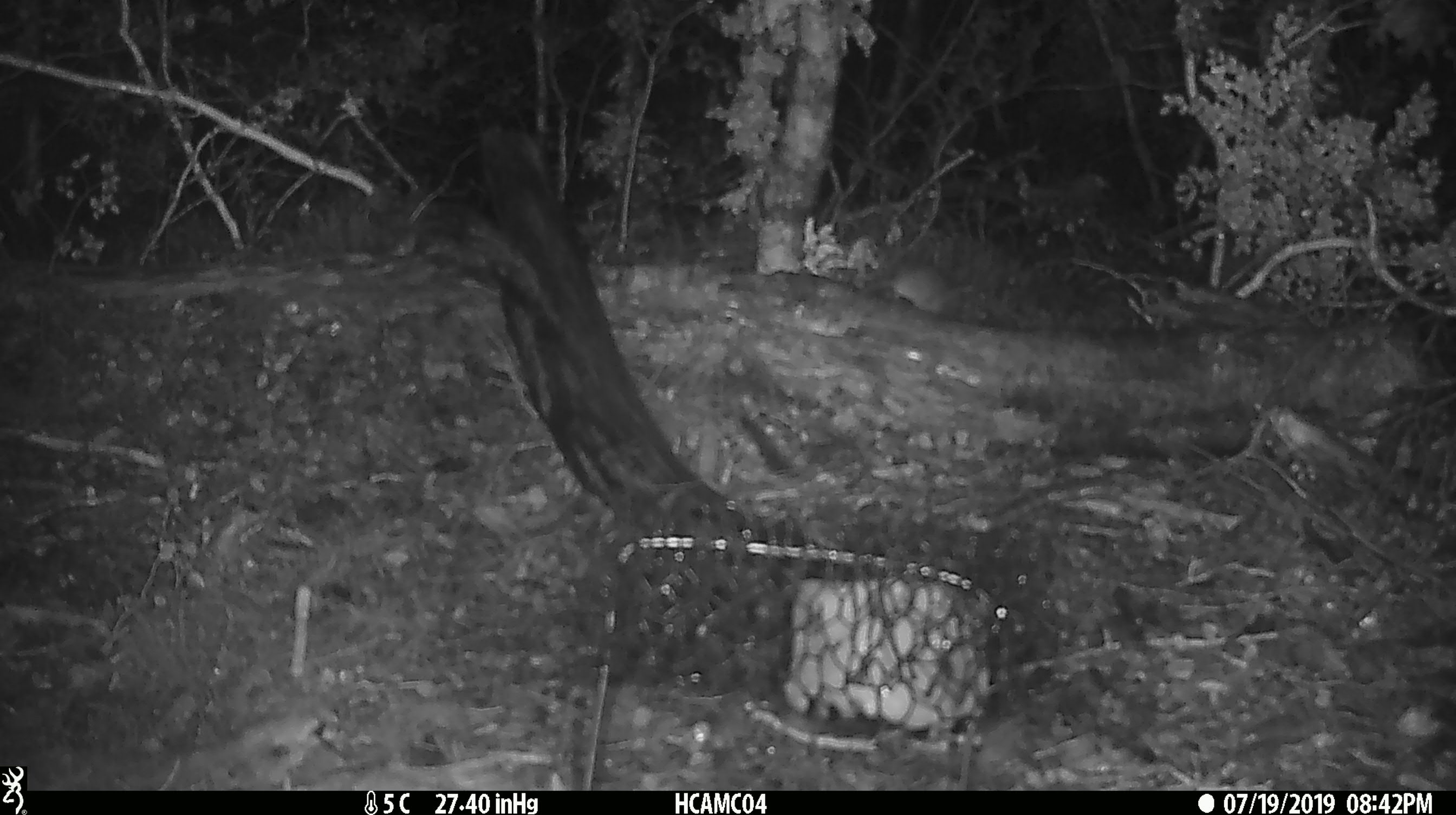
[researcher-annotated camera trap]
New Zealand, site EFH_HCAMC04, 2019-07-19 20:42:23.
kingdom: Animalia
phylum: Chordata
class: Mammalia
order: Rodentia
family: Muridae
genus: Mus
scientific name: Mus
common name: mouse